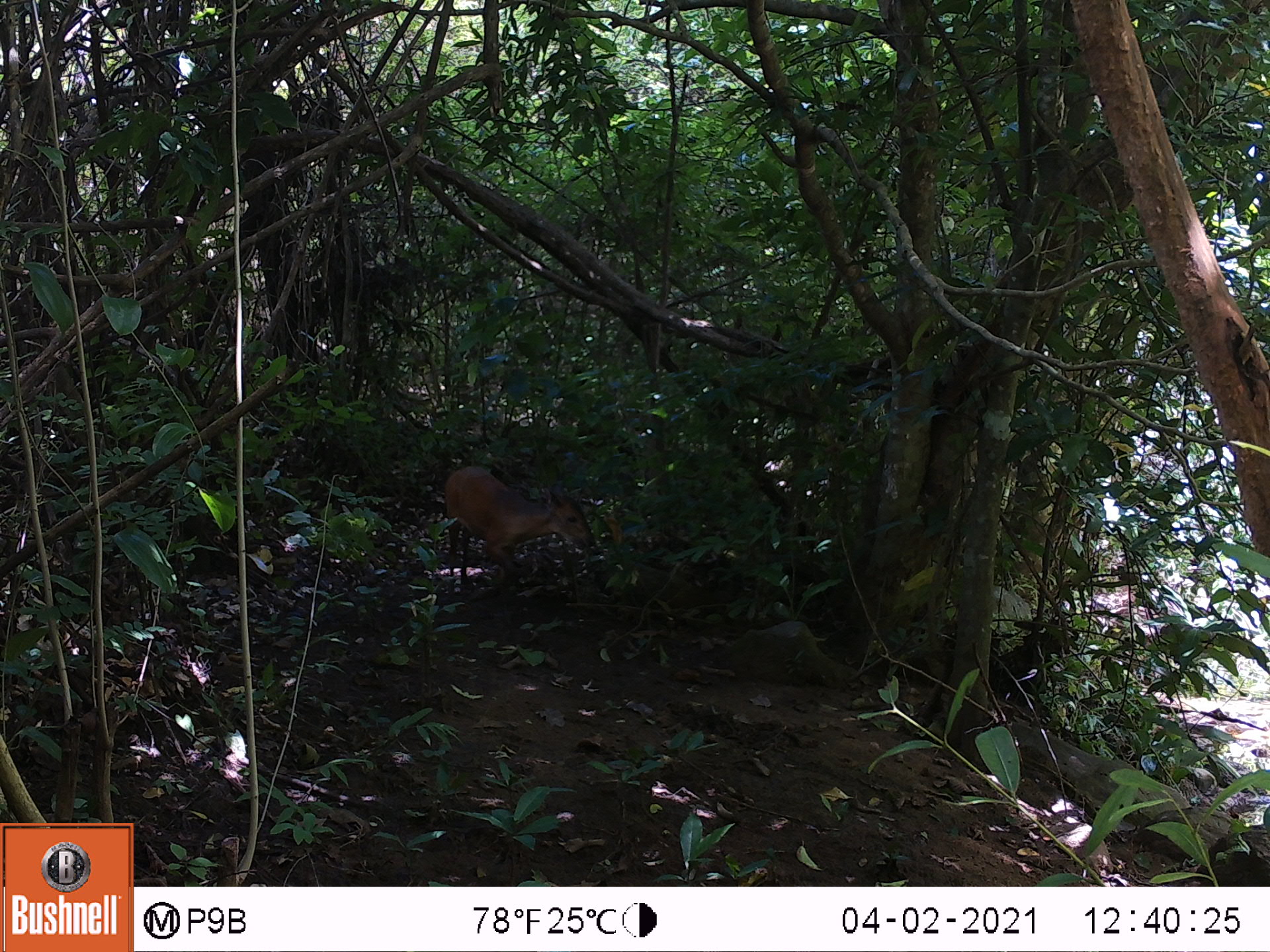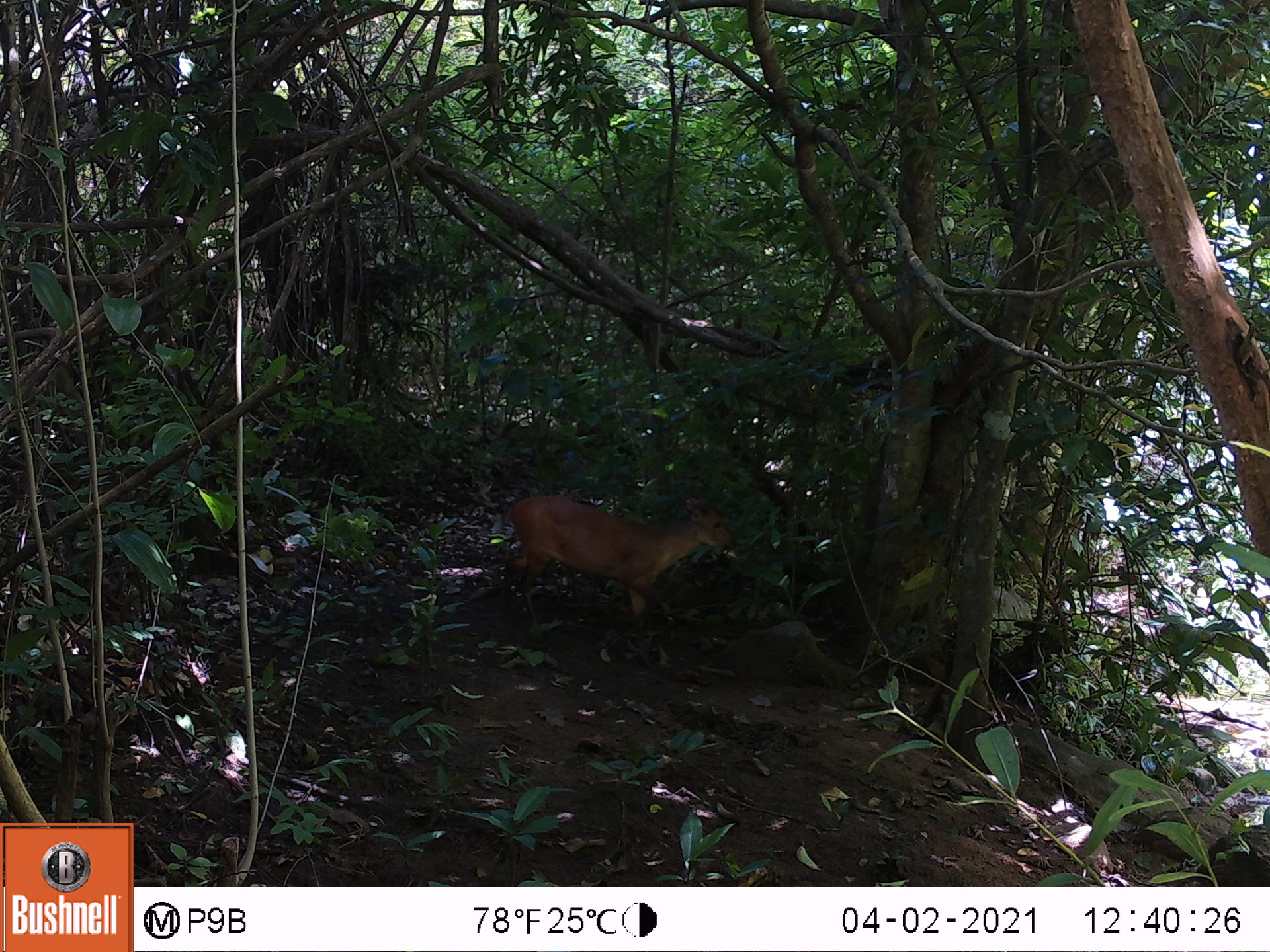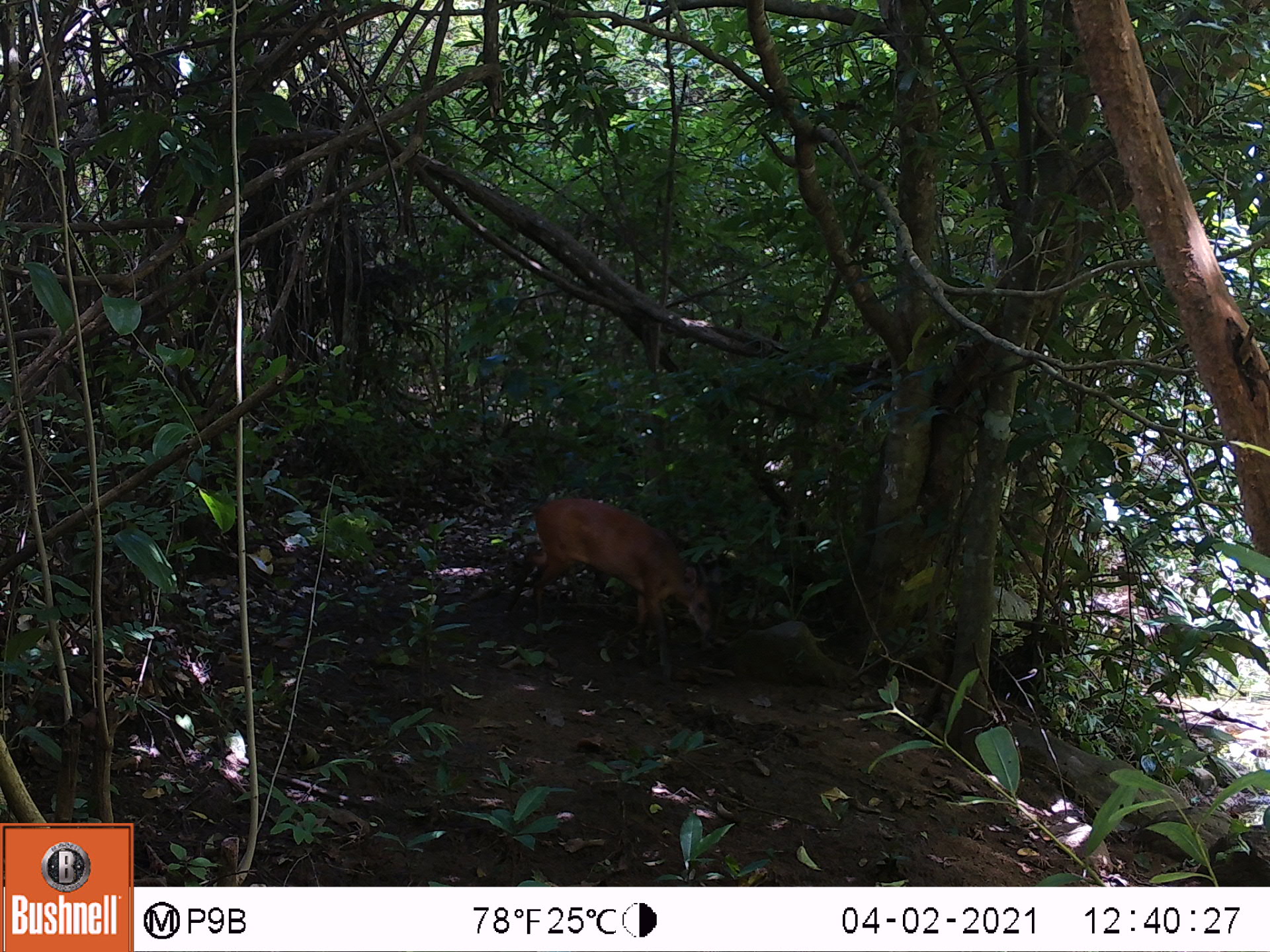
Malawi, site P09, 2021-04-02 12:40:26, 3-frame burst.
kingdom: Animalia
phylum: Chordata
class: Mammalia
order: Artiodactyla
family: Bovidae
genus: Cephalophorus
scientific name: Cephalophorus natalensis natalensis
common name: red duiker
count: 1